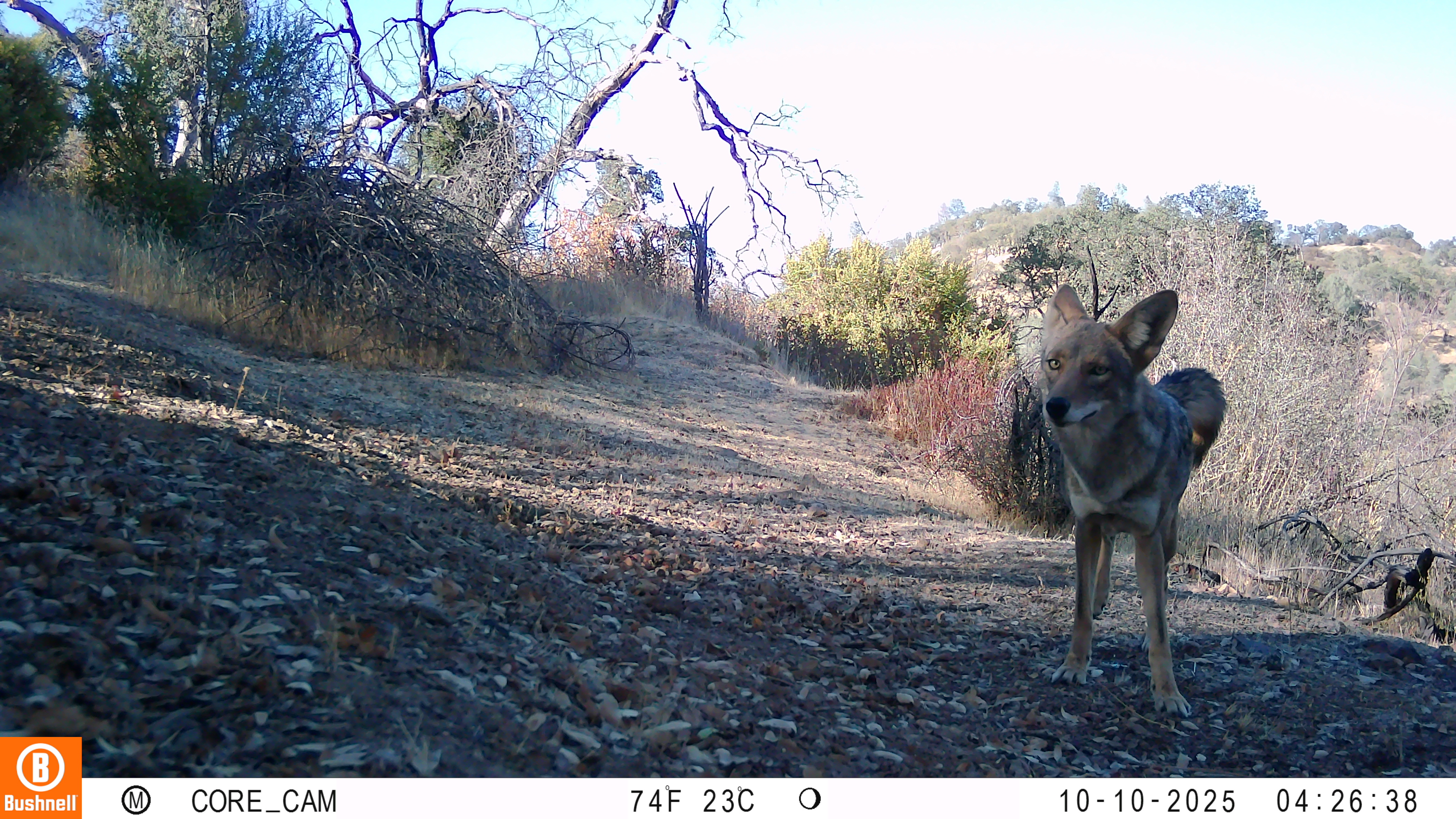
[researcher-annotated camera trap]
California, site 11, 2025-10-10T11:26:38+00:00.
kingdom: Animalia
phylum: Chordata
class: Mammalia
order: Carnivora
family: Canidae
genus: Canis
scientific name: Canis latrans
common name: coyote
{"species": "coyote (Canis latrans)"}